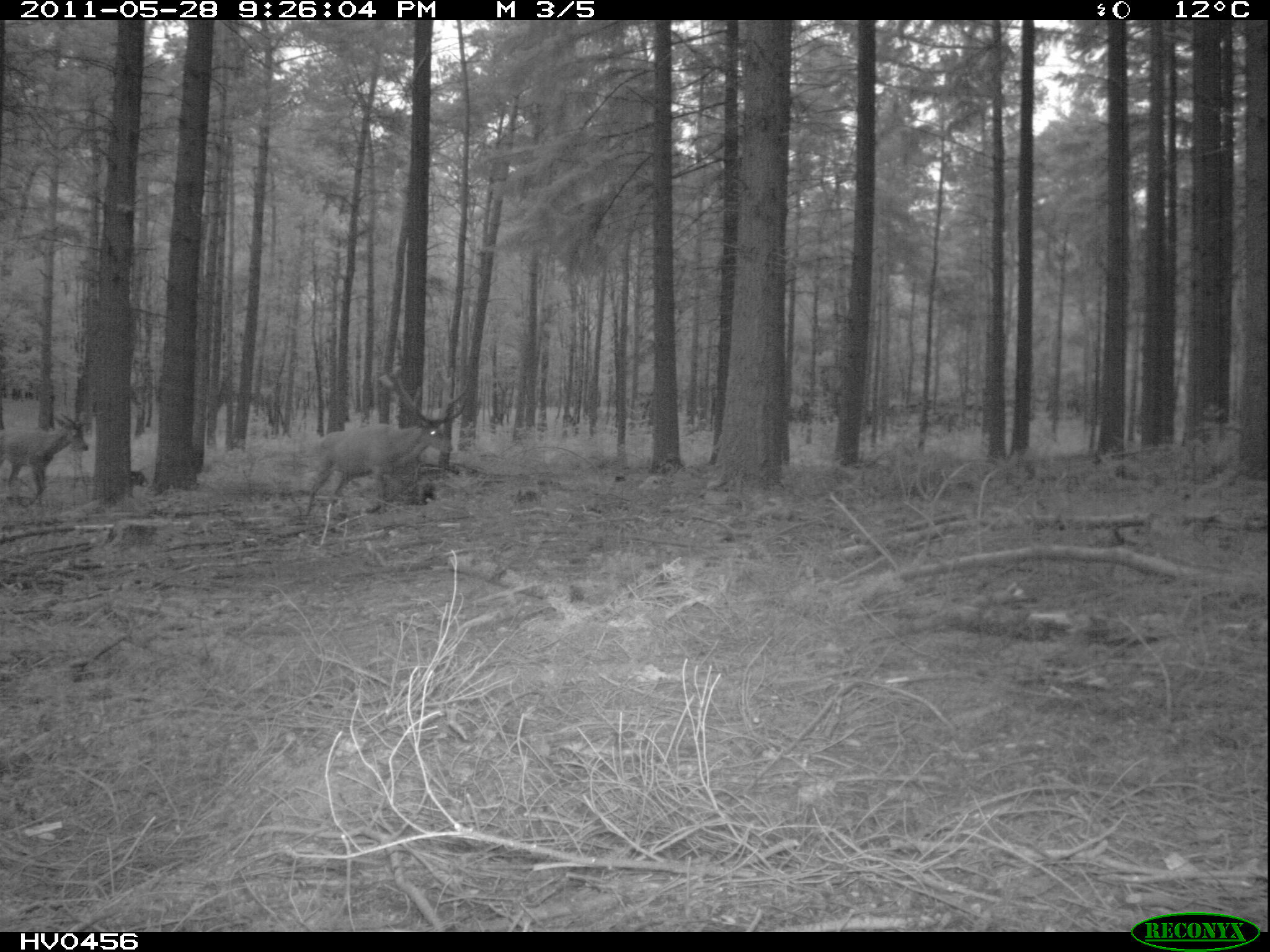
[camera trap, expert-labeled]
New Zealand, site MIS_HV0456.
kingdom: Animalia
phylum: Chordata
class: Mammalia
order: Artiodactyla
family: Cervidae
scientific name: Cervidae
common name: deer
Deer (Cervidae).